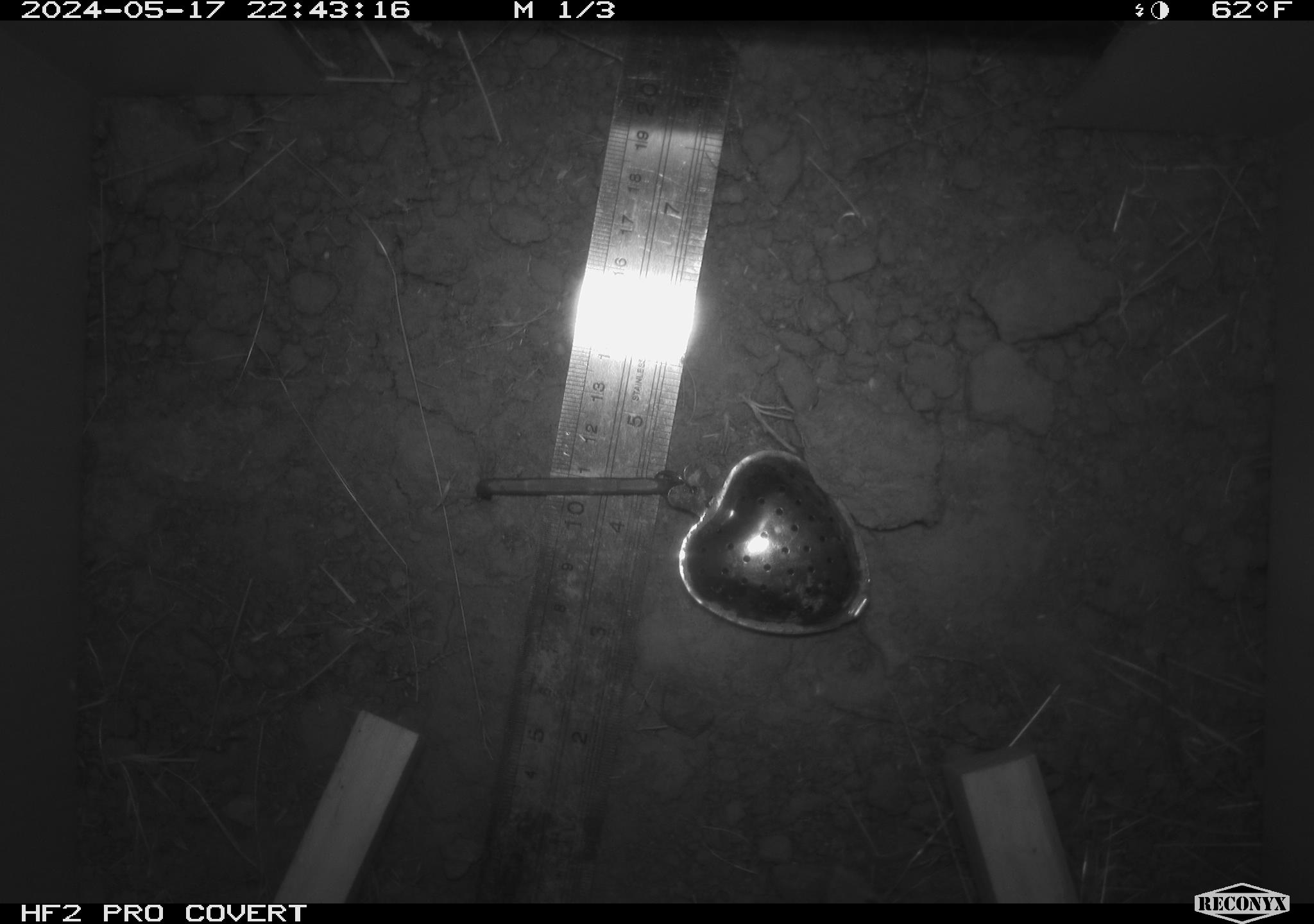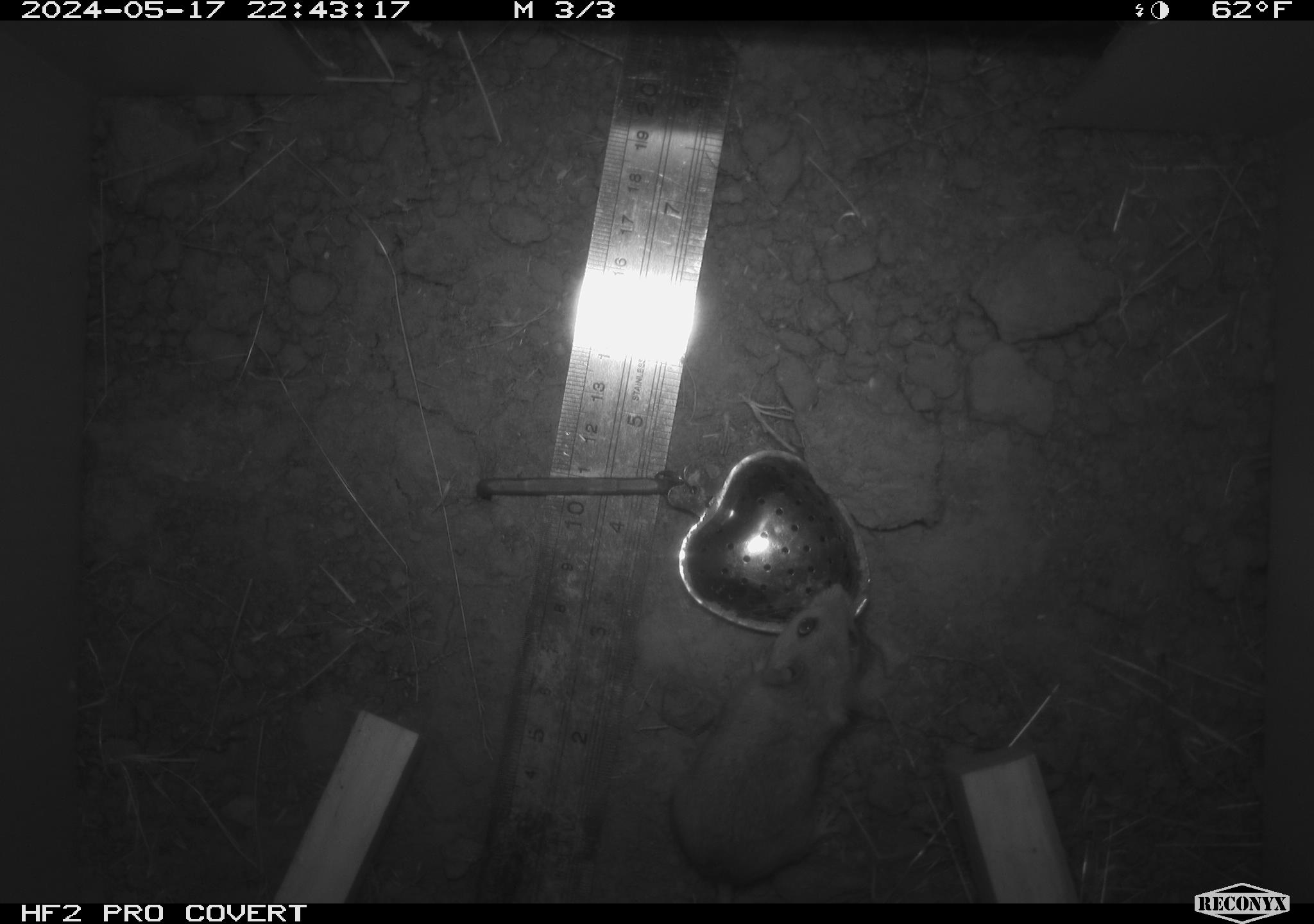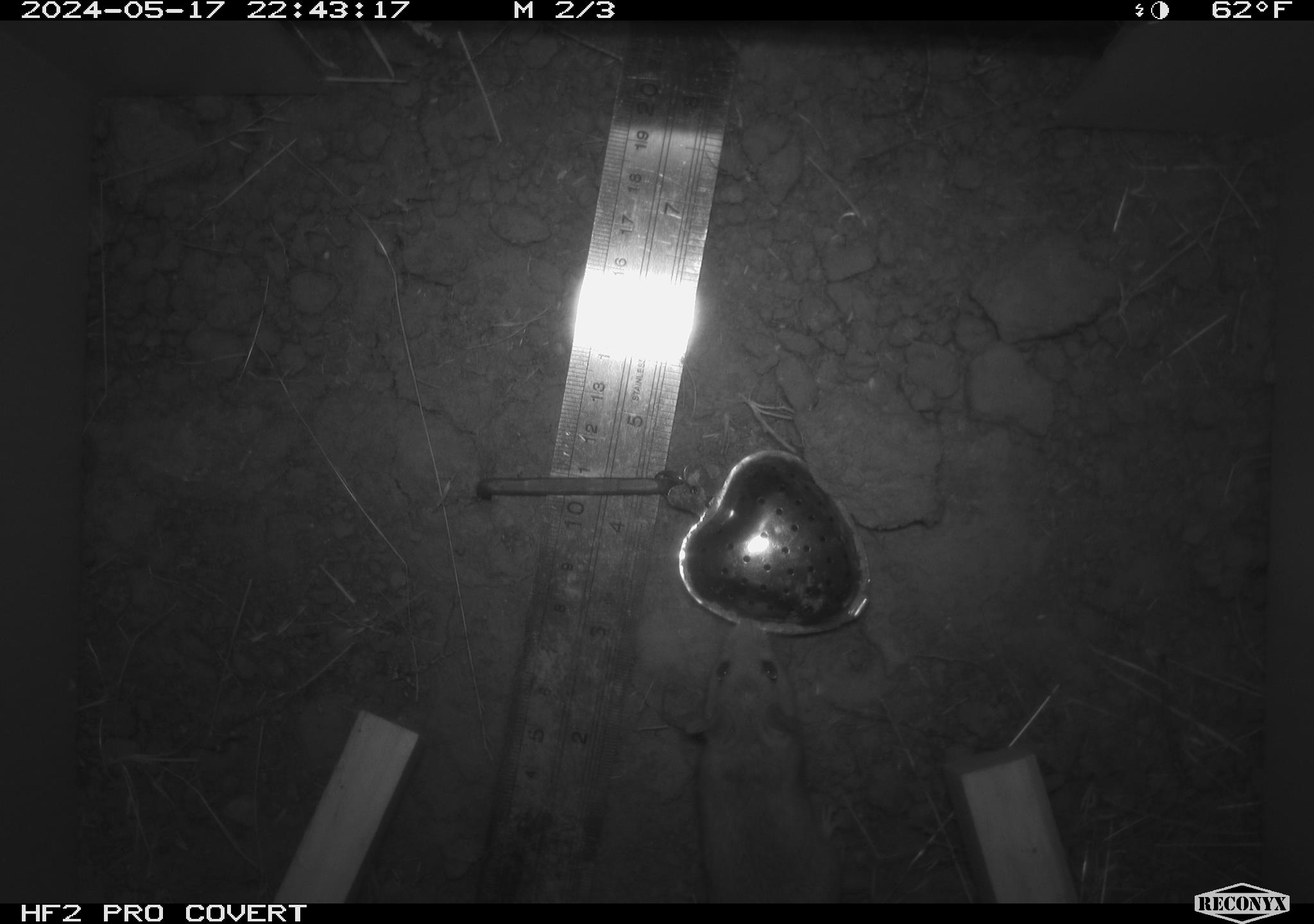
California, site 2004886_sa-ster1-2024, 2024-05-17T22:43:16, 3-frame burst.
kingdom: Animalia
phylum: Chordata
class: Mammalia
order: Rodentia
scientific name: Rodentia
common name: mouse species